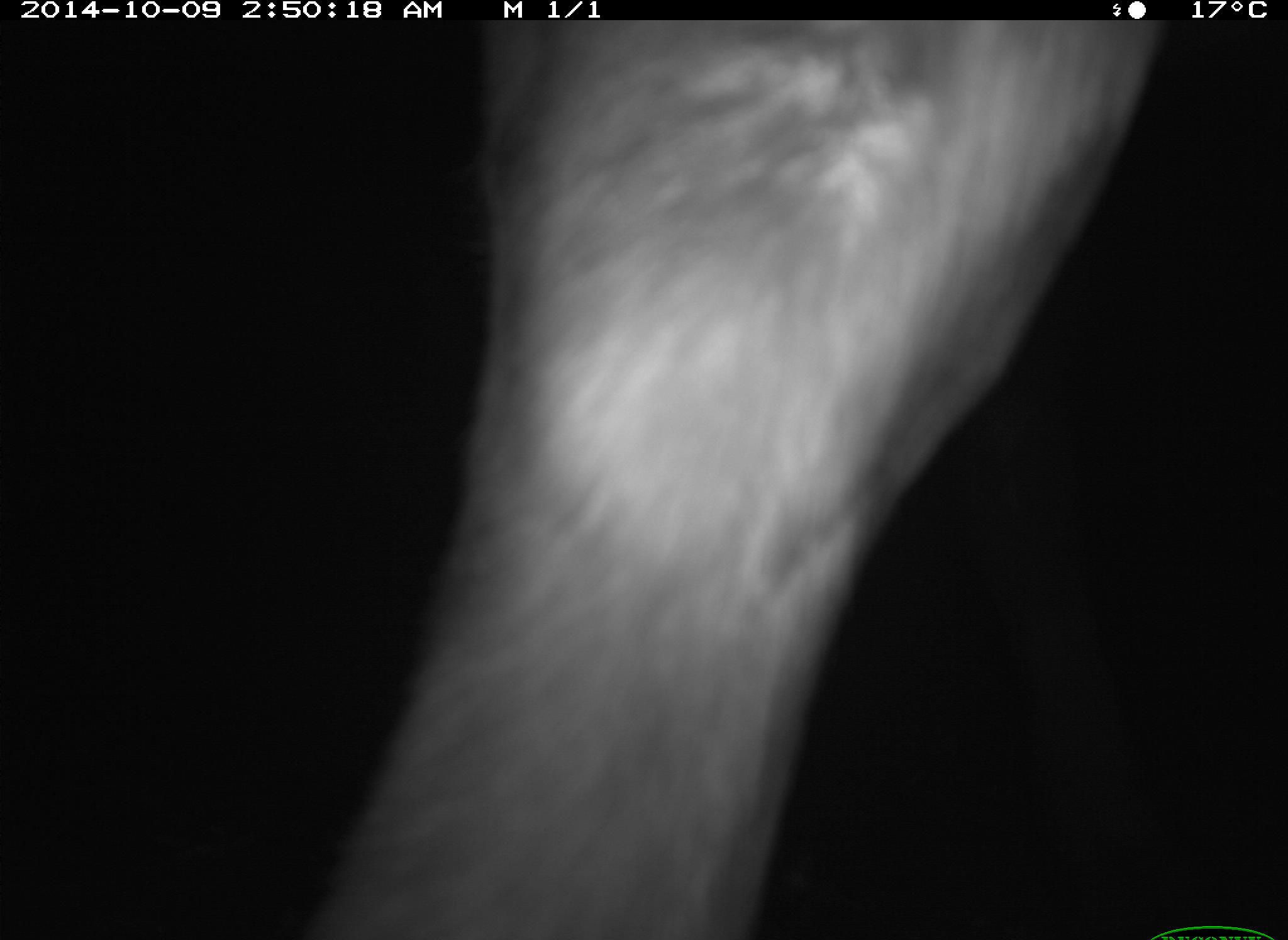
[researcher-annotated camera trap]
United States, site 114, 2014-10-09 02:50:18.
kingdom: Animalia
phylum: Chordata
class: Mammalia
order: Artiodactyla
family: Bovidae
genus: Bos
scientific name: Bos taurus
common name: cow